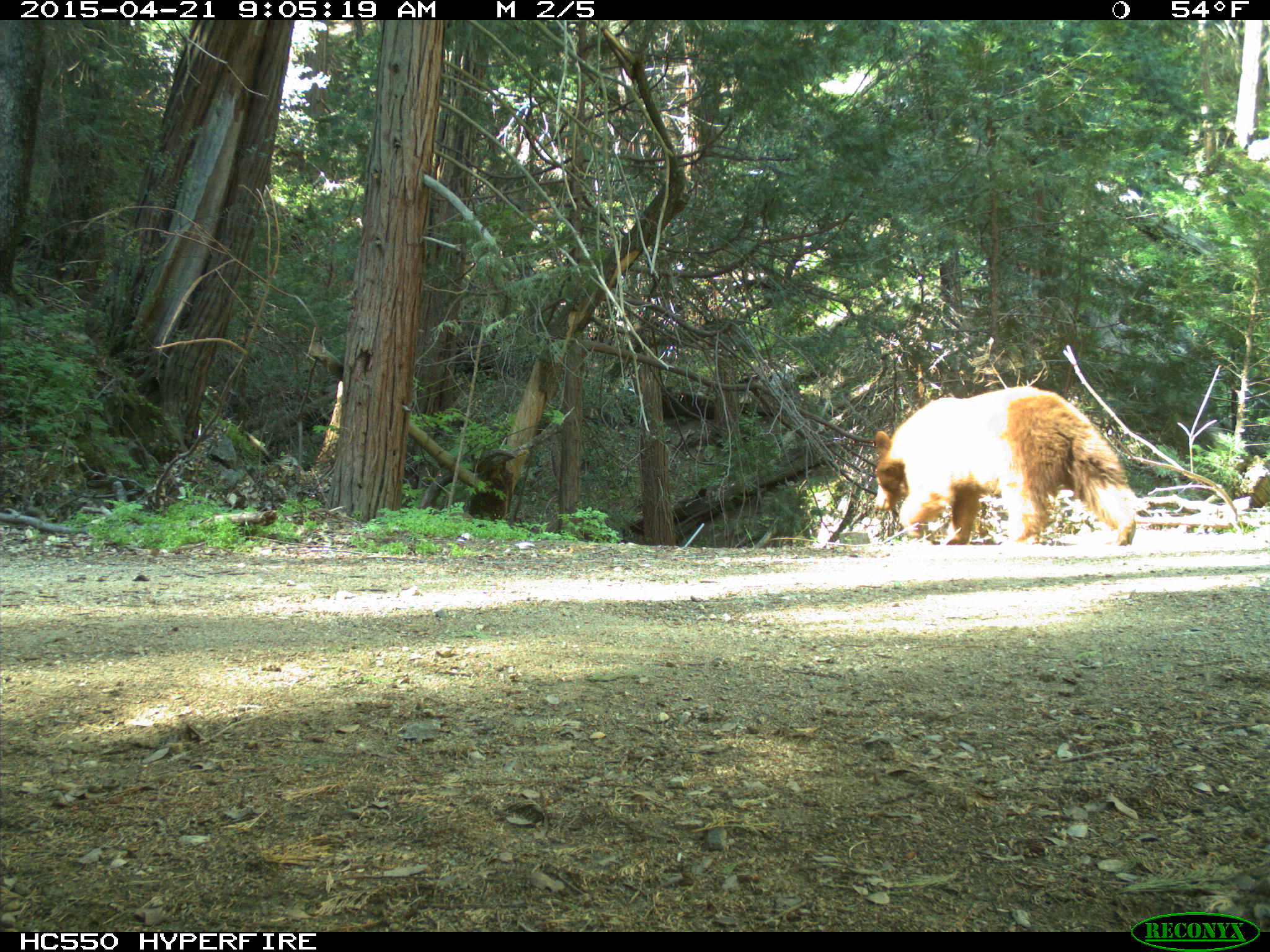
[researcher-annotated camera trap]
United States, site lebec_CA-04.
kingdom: Animalia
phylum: Chordata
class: Mammalia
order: Carnivora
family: Ursidae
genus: Ursus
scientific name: Ursus americanus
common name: american black bear